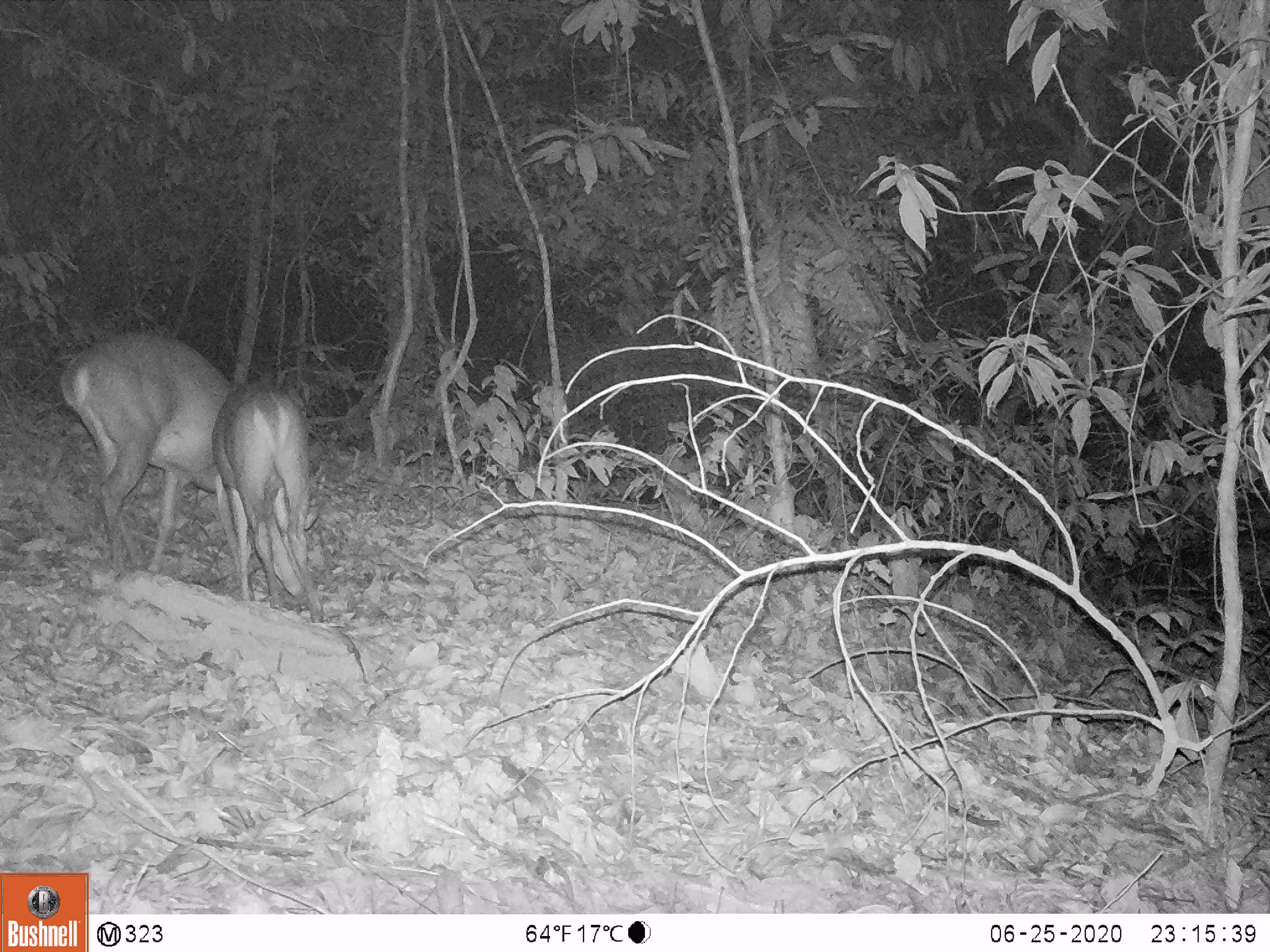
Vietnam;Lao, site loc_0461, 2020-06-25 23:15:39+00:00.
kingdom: Animalia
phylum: Chordata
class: Mammalia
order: Artiodactyla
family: Cervidae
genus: Muntiacus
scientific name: Muntiacus vuquangensis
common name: large-antlered muntjac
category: large antlered muntjac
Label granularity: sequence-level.